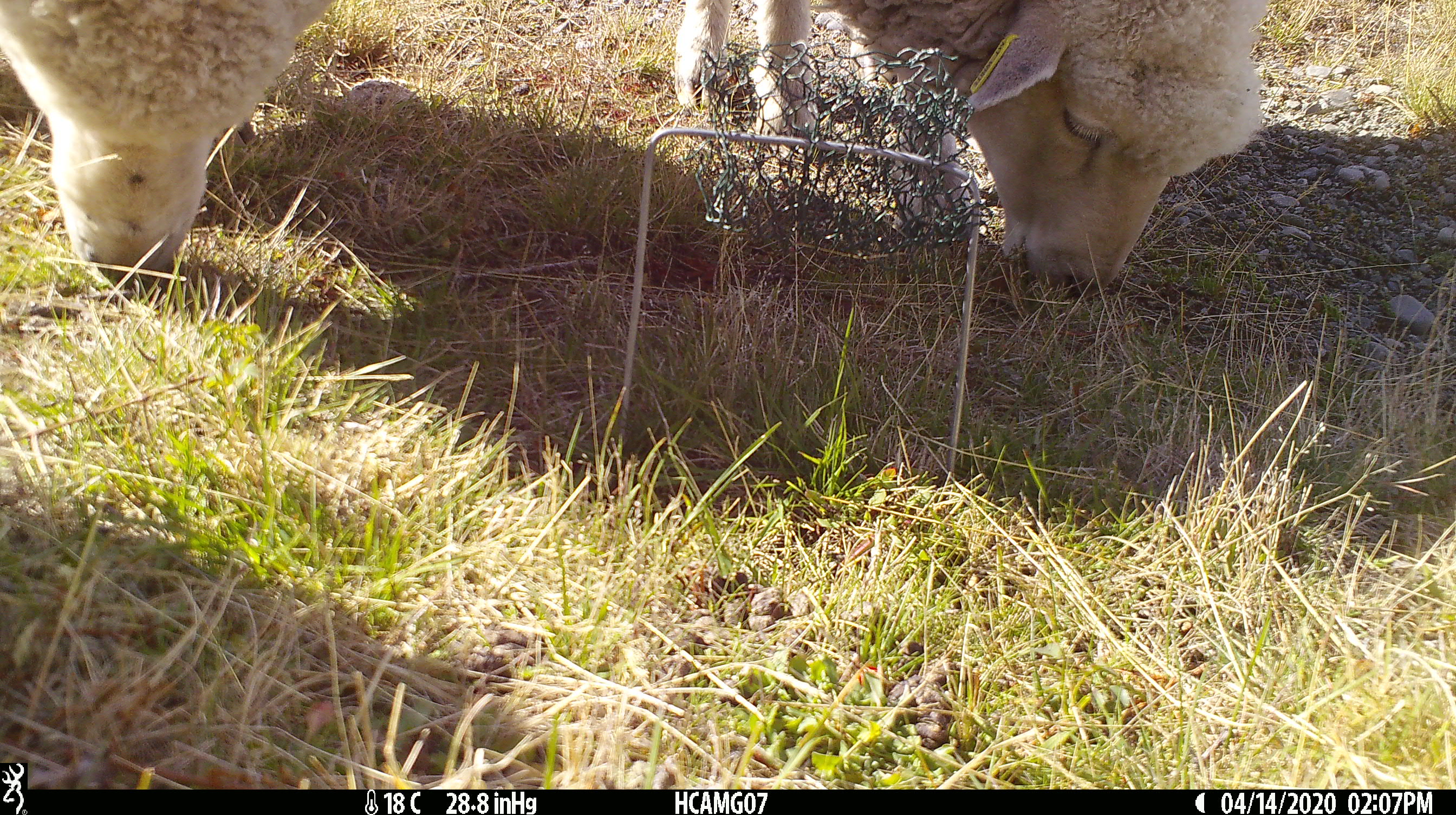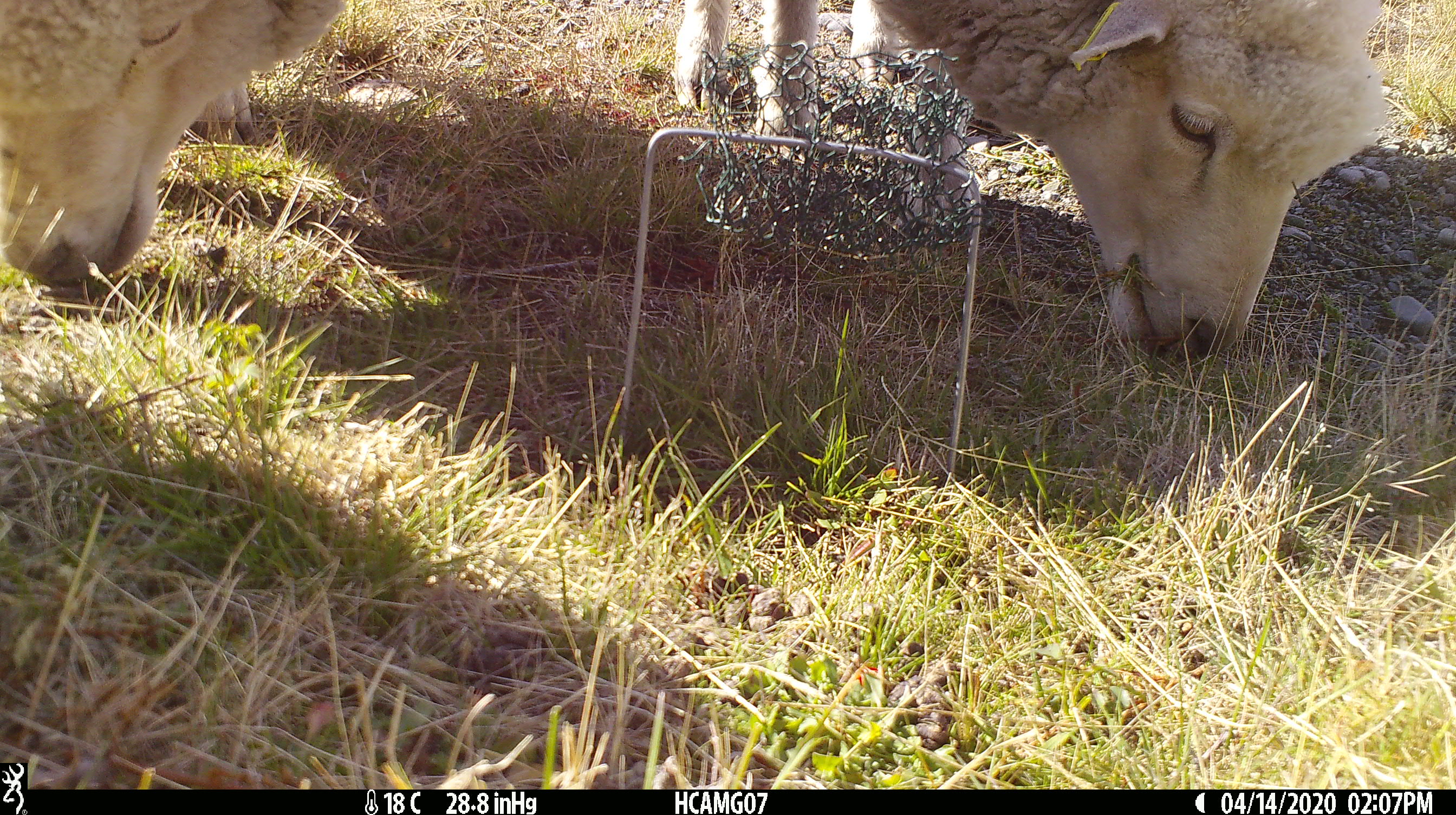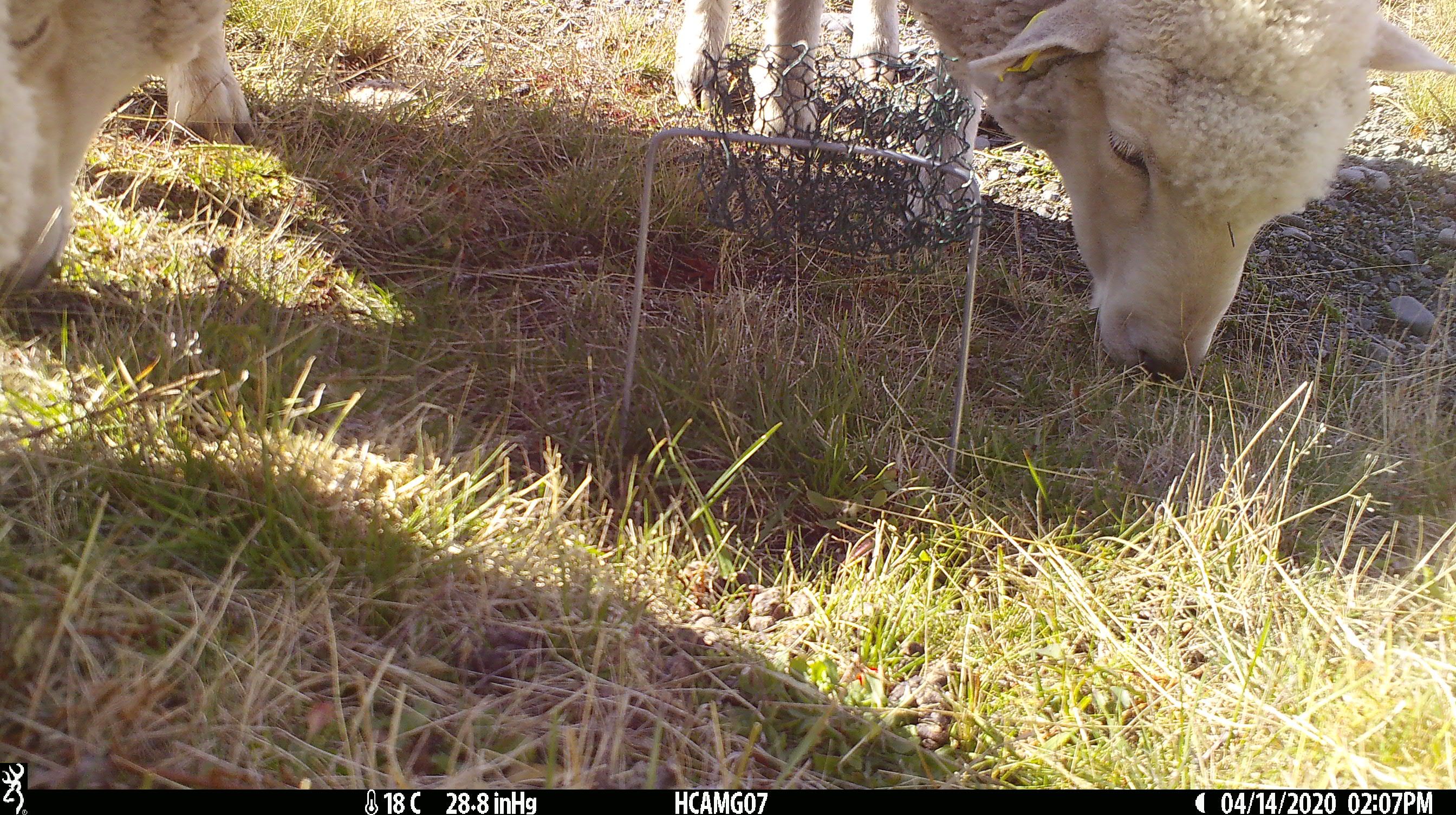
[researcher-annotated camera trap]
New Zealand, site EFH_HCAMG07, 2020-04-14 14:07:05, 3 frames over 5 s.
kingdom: Animalia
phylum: Chordata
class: Mammalia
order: Artiodactyla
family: Bovidae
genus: Ovis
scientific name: Ovis aries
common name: domestic sheep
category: sheep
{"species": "sheep (domestic sheep) (Ovis aries)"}